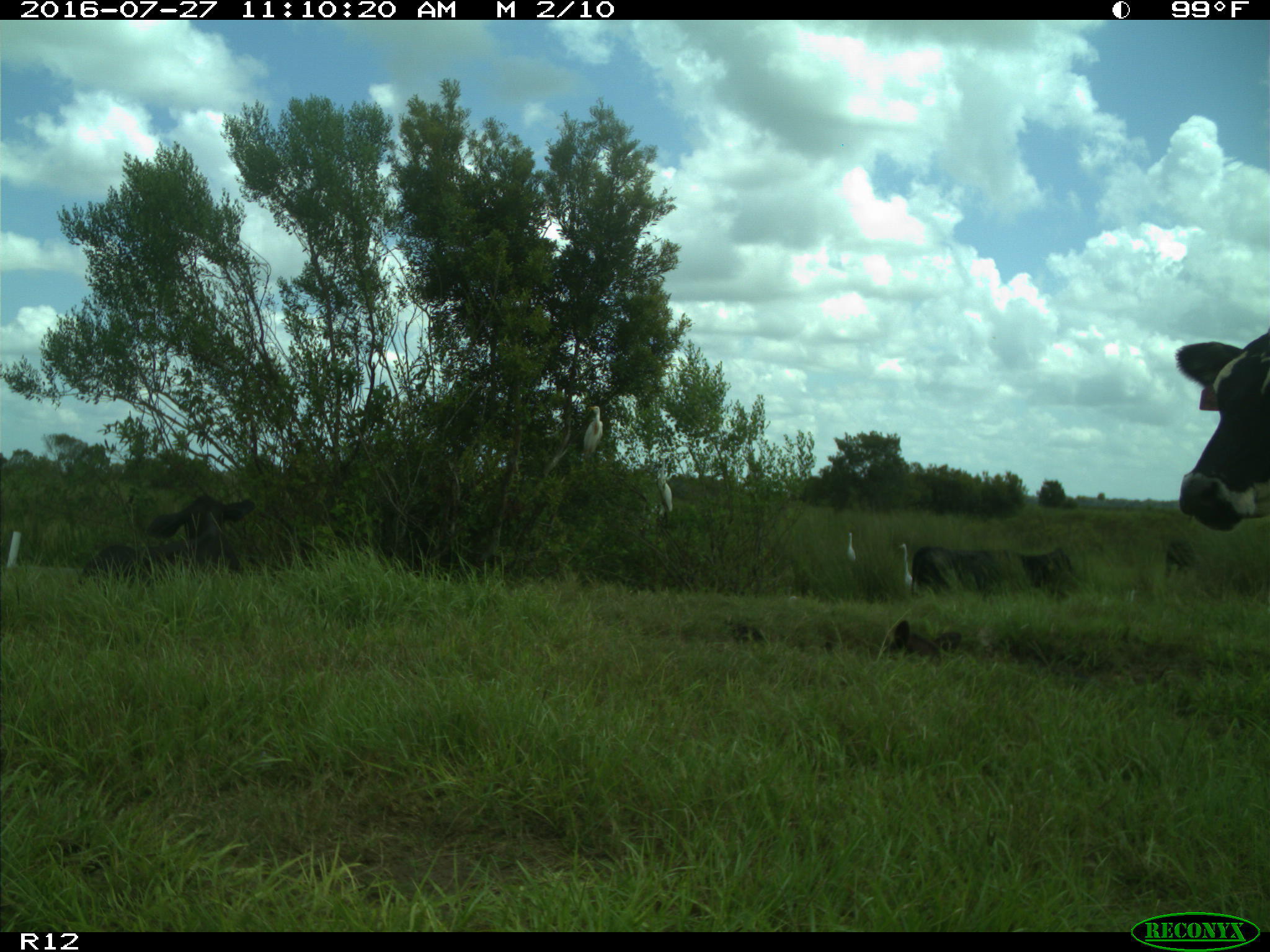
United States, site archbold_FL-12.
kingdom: Animalia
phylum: Chordata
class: Mammalia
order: Artiodactyla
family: Bovidae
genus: Bos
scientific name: Bos taurus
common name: domestic cow